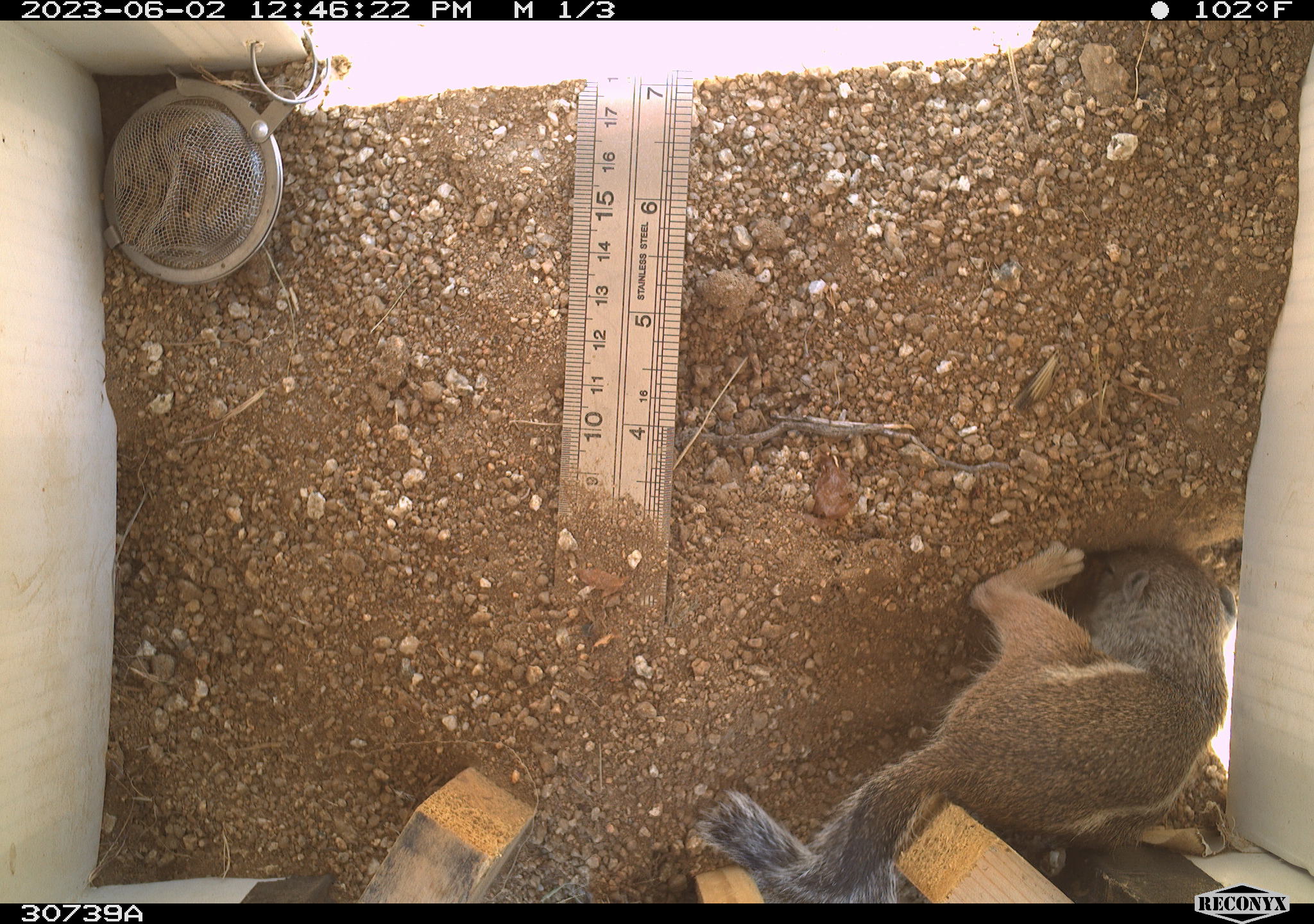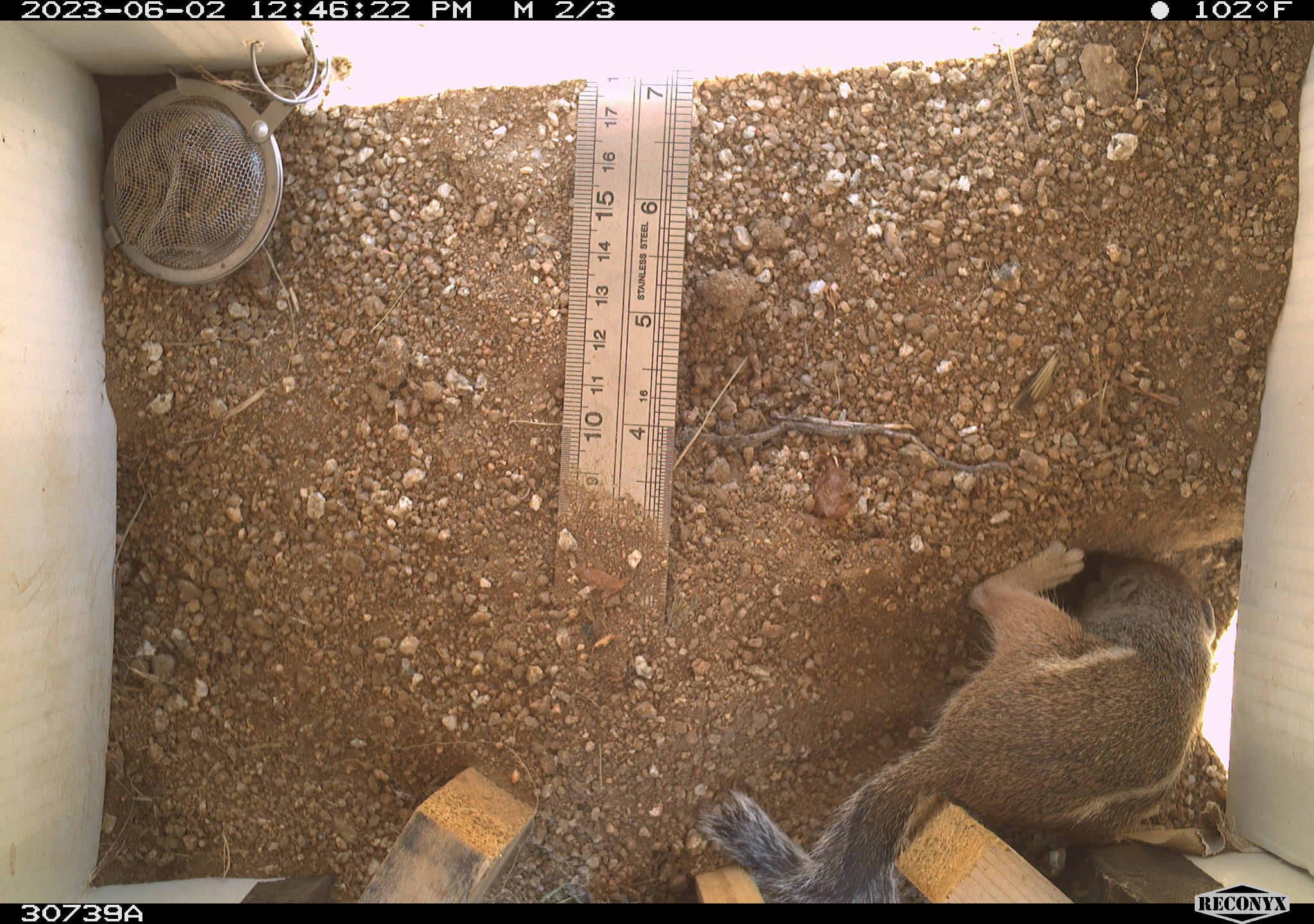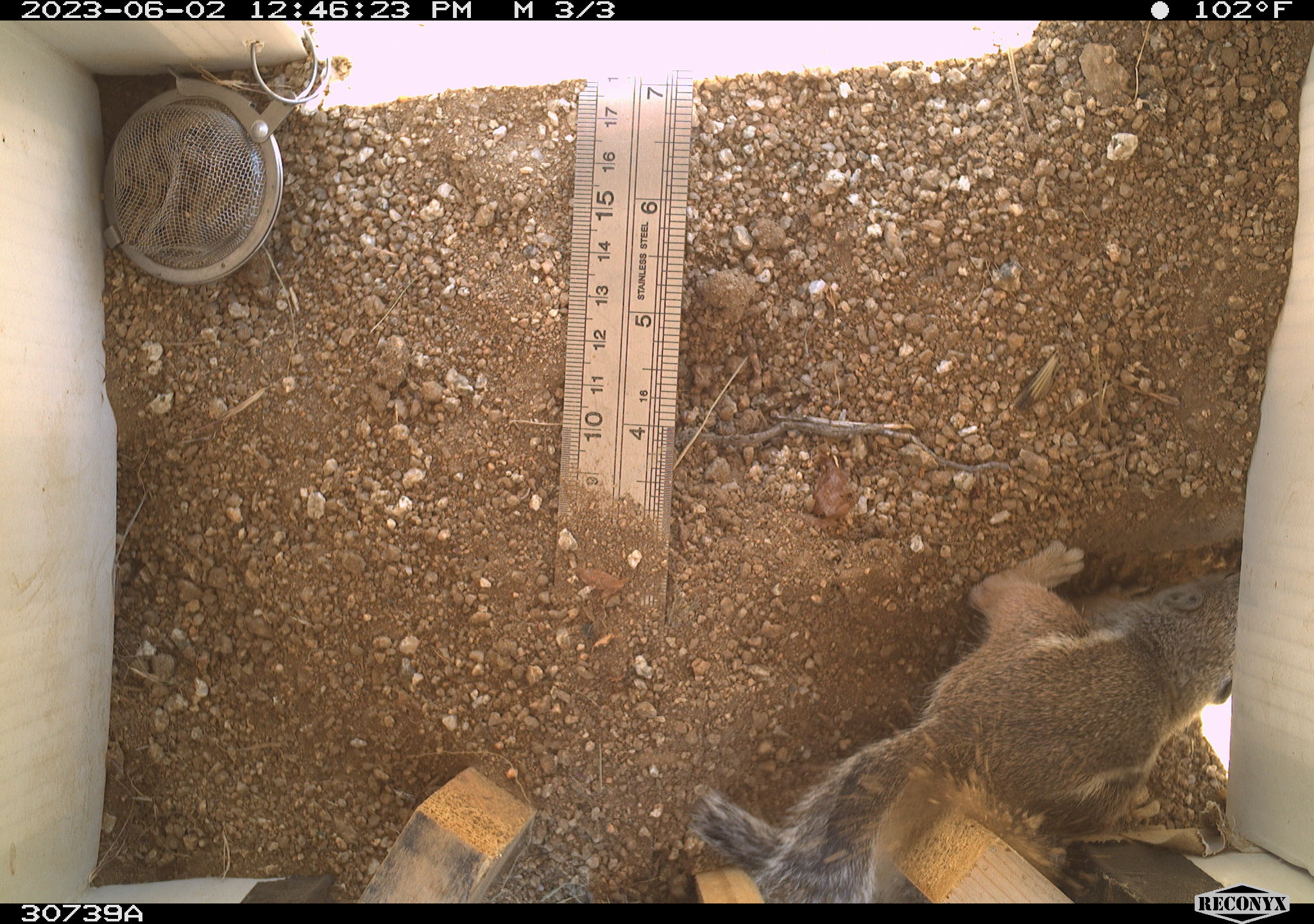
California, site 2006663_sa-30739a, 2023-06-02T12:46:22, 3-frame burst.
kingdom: Animalia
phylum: Chordata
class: Mammalia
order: Rodentia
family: Sciuridae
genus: Ammospermophilus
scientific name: Ammospermophilus leucurus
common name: white-tailed antelope squirrel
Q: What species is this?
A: White-tailed antelope squirrel (Ammospermophilus leucurus).